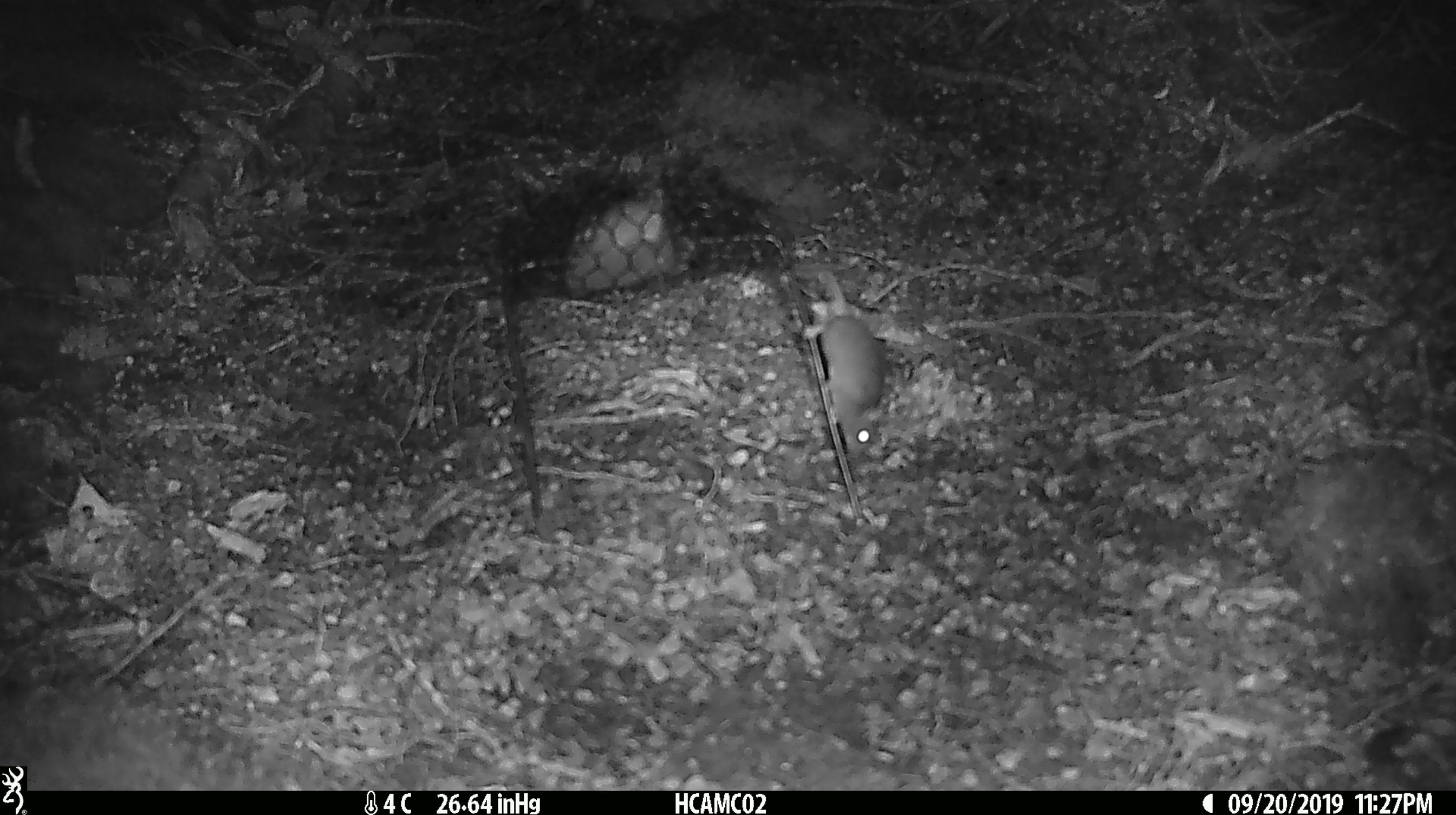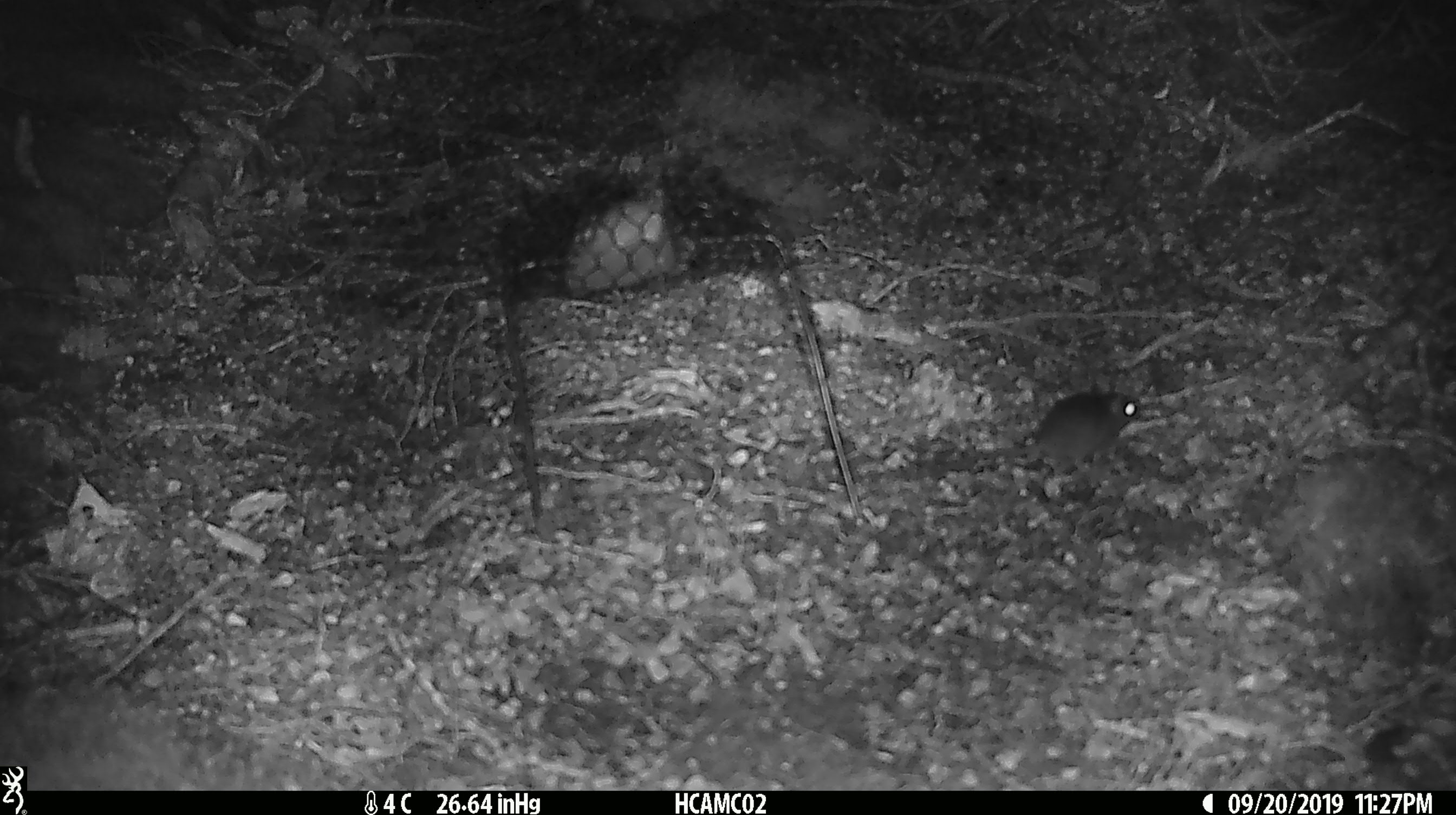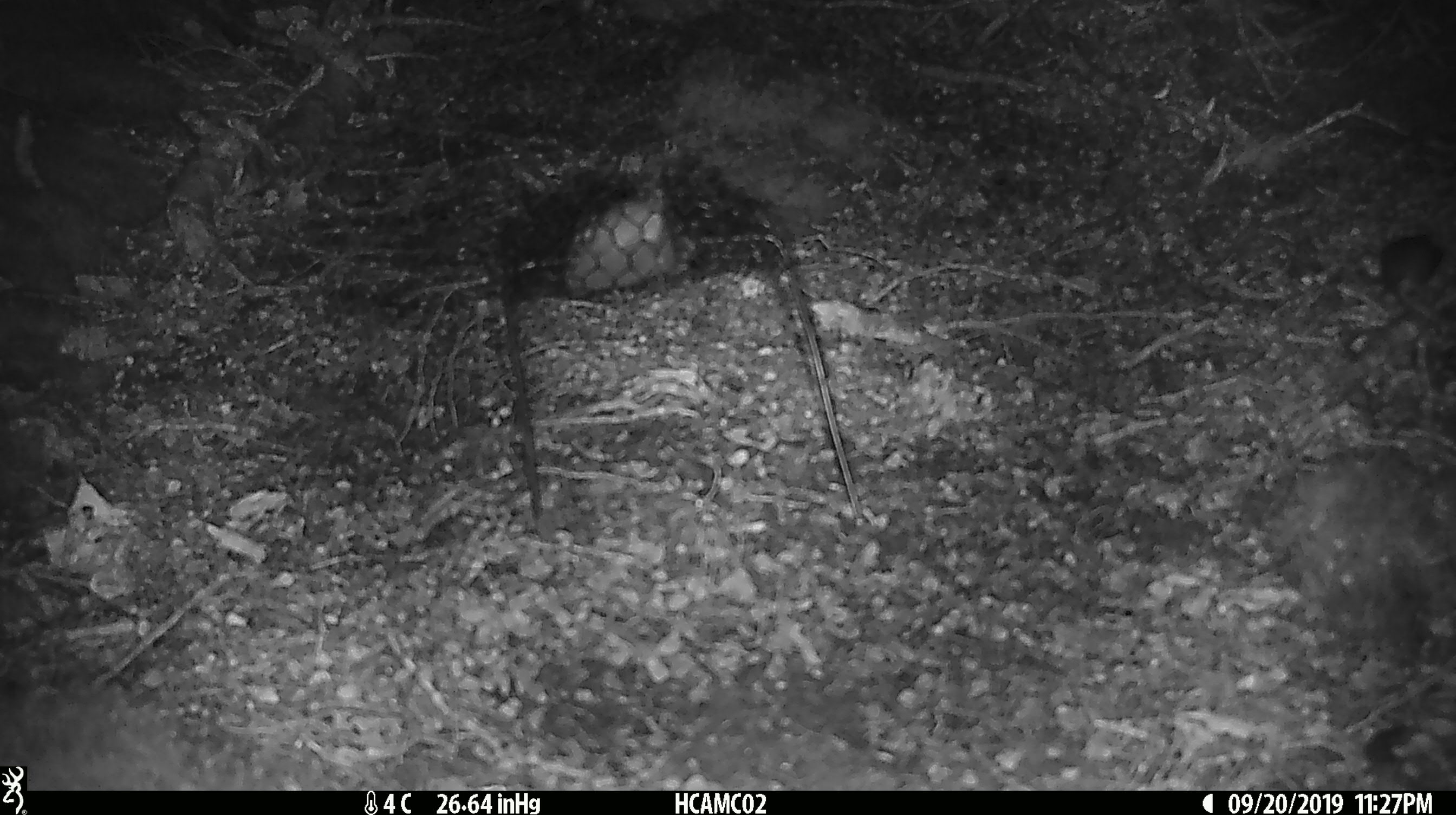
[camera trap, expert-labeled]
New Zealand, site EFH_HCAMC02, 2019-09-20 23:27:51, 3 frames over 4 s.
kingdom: Animalia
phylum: Chordata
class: Mammalia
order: Rodentia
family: Muridae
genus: Mus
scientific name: Mus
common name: mouse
Mouse (Mus).